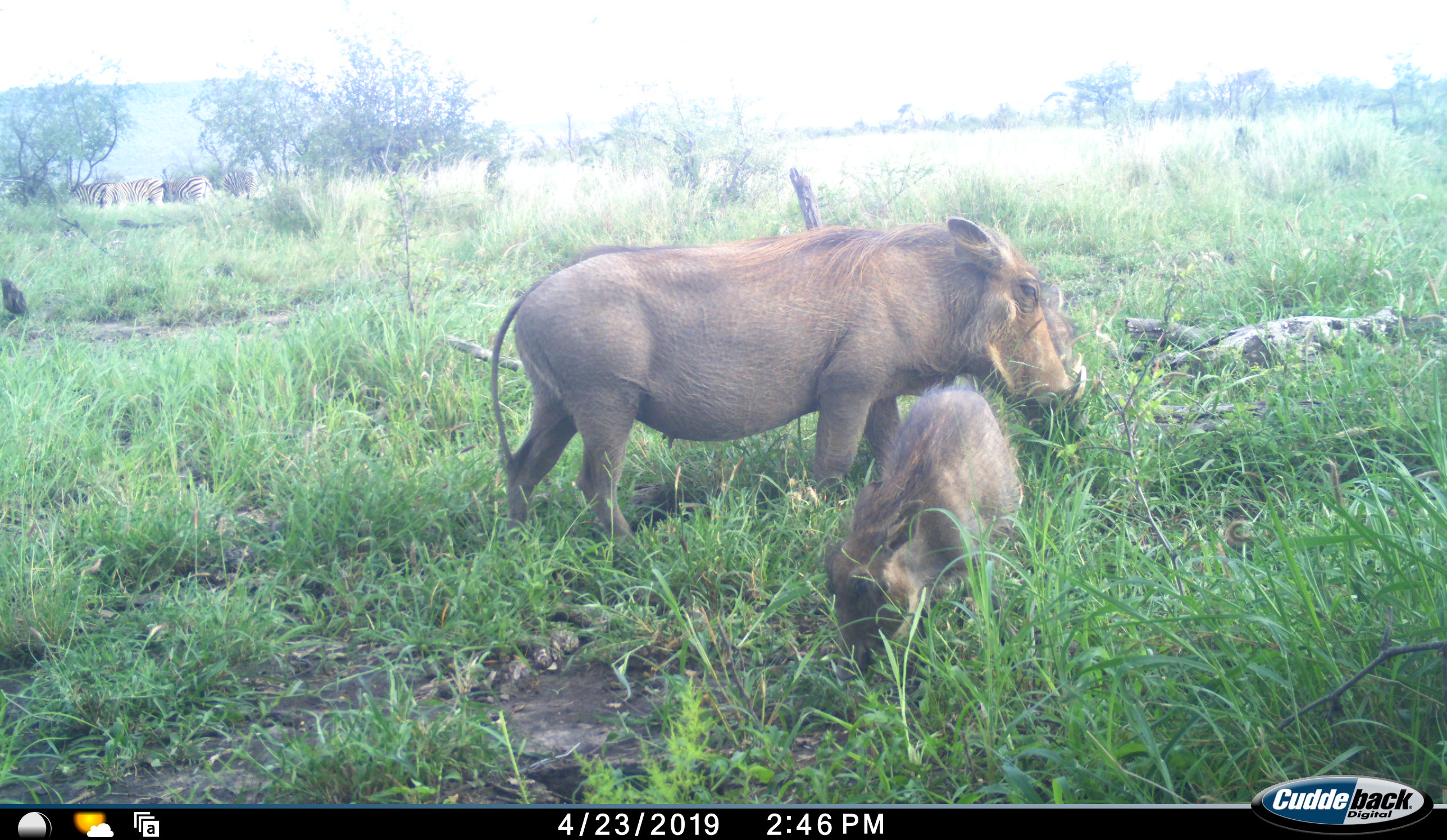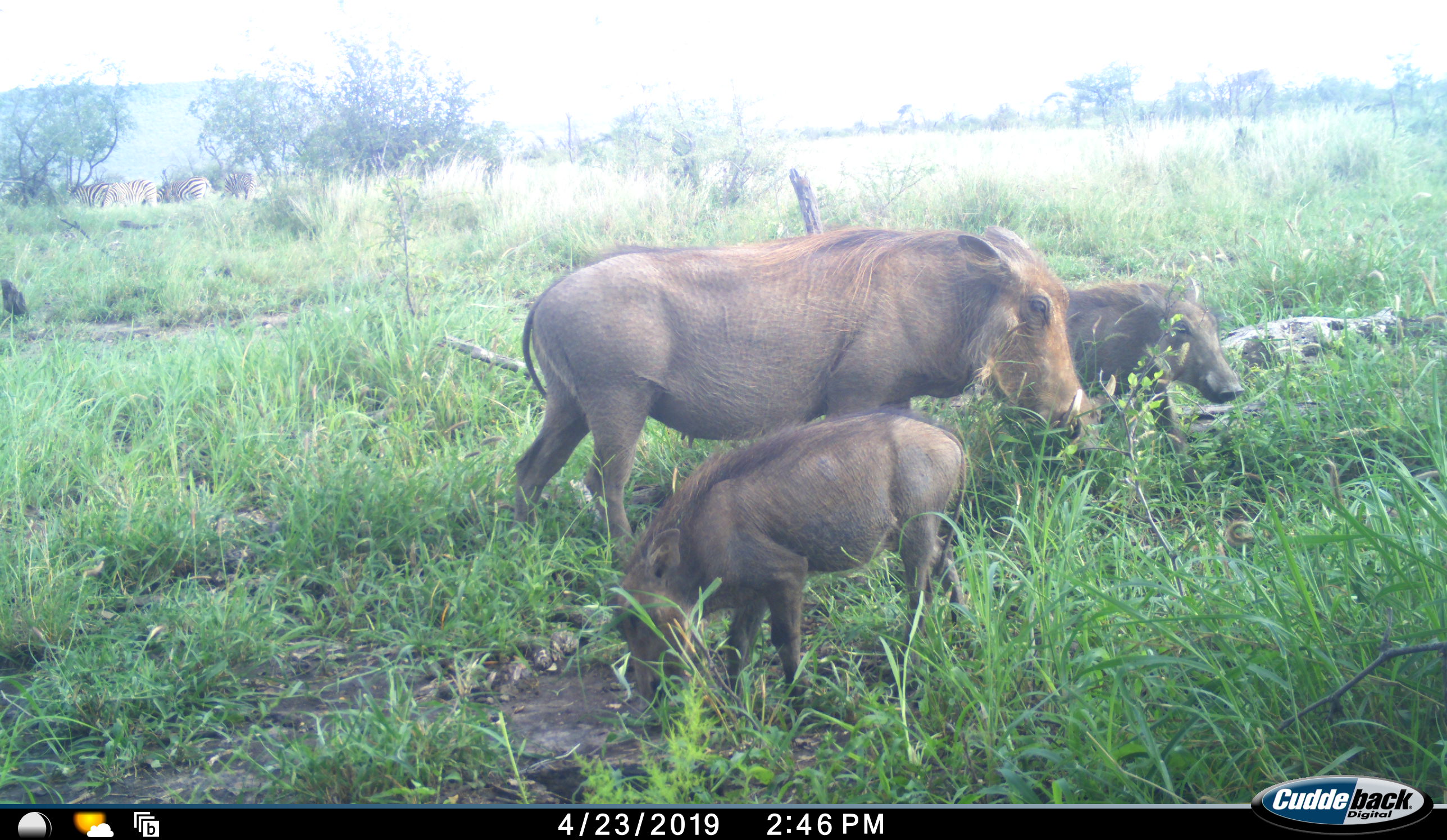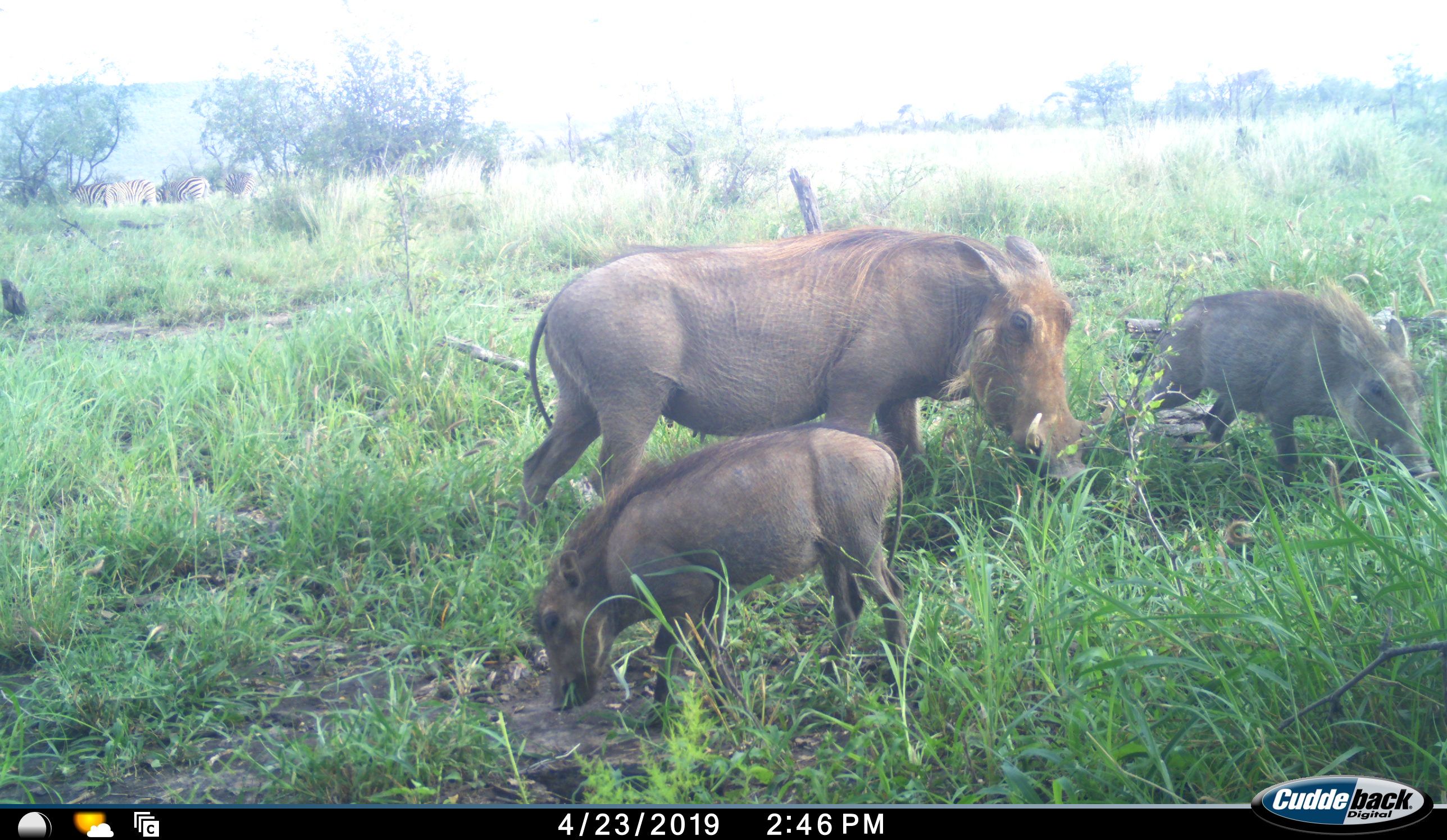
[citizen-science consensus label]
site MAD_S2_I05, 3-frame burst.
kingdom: Animalia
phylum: Chordata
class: Mammalia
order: Artiodactyla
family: Suidae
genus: Phacochoerus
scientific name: Phacochoerus africanus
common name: warthog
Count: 3.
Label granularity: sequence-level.